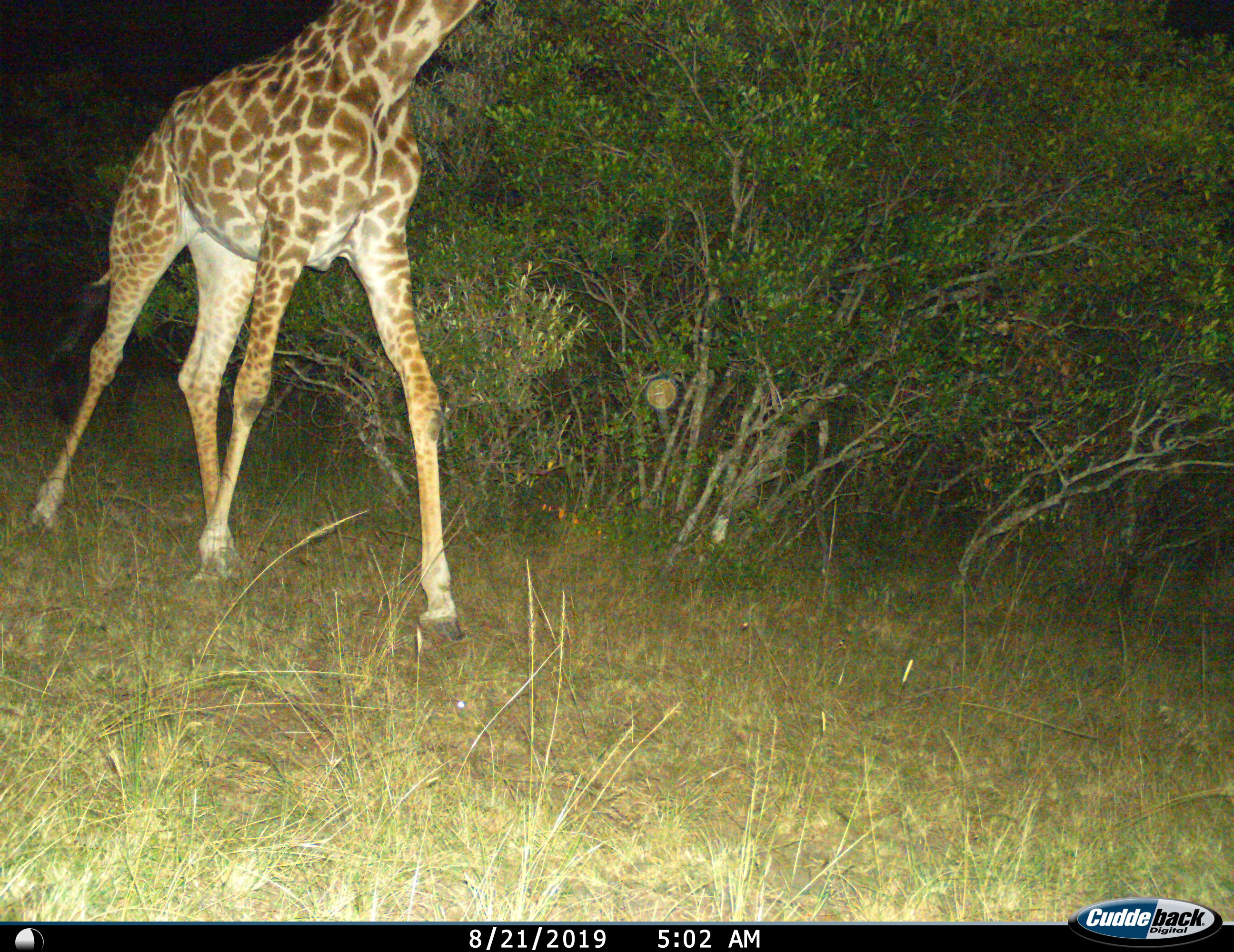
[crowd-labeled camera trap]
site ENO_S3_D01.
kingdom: Animalia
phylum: Chordata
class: Mammalia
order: Artiodactyla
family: Giraffidae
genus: Giraffa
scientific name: Giraffa camelopardalis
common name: giraffe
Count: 1.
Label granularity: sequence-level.